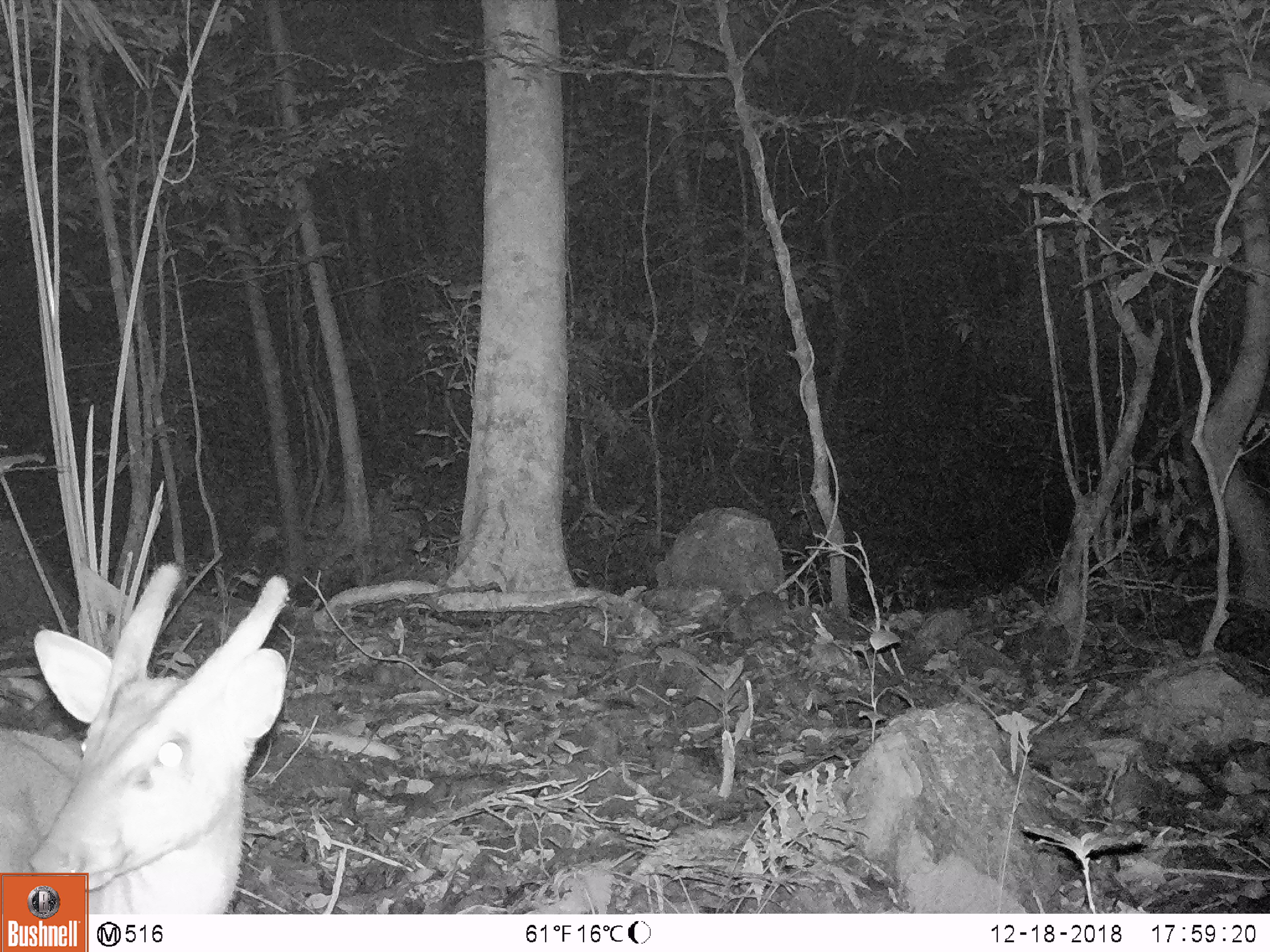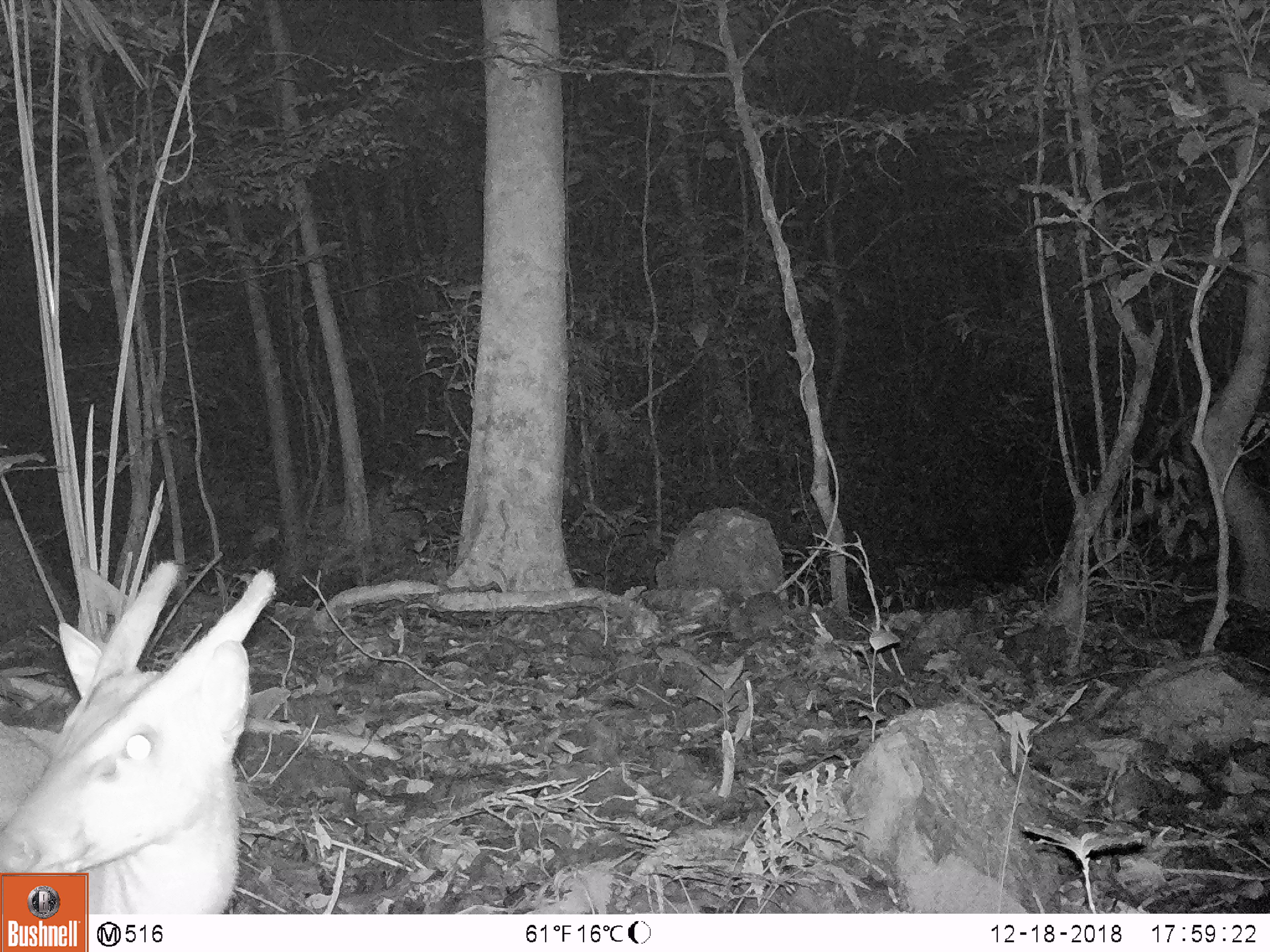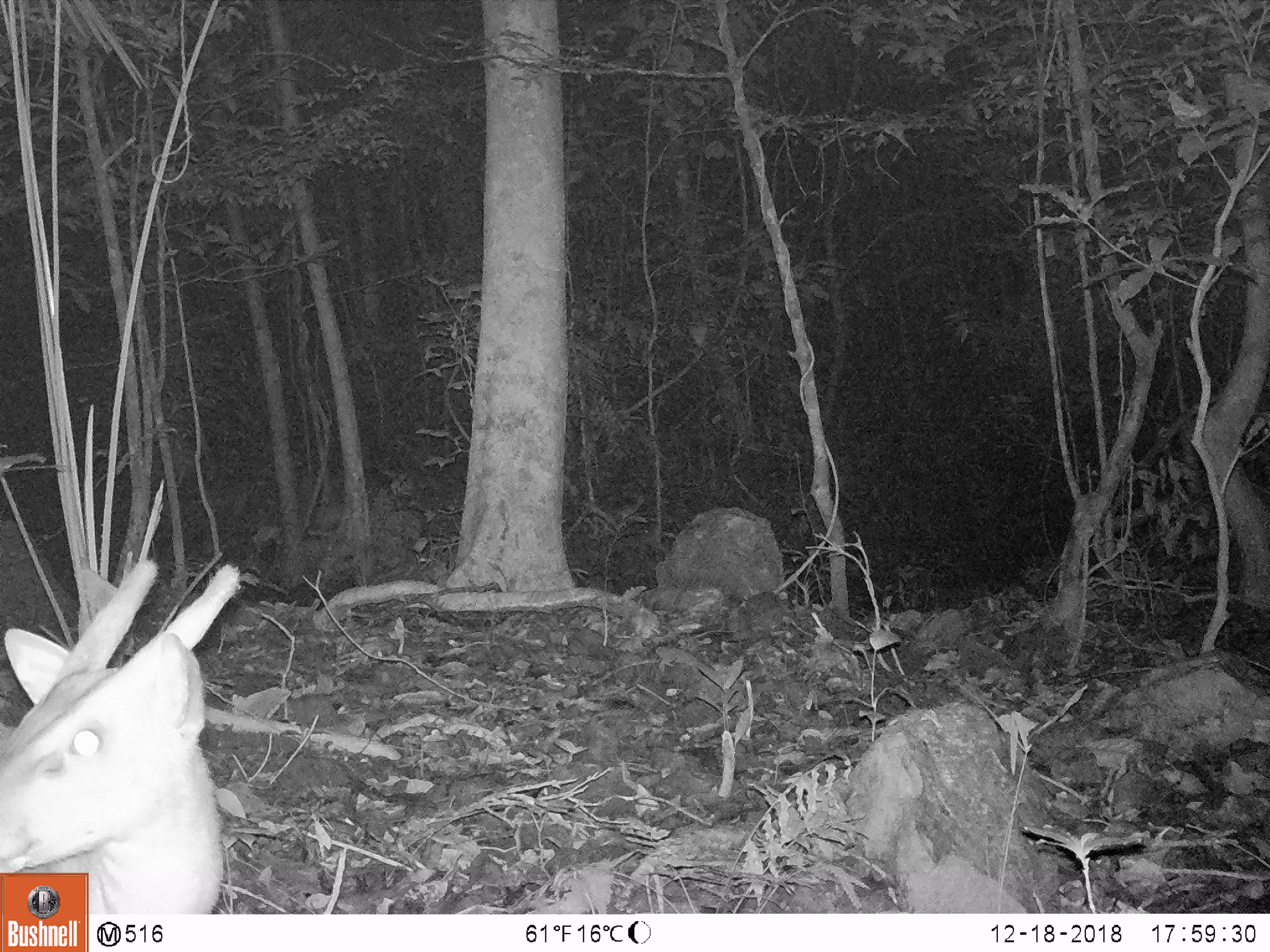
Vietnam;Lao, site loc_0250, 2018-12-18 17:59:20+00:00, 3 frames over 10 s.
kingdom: Animalia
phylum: Chordata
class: Mammalia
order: Artiodactyla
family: Cervidae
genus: Muntiacus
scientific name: Muntiacus vuquangensis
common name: large-antlered muntjac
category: large antlered muntjac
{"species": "large antlered muntjac (large-antlered muntjac) (Muntiacus vuquangensis)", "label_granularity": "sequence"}